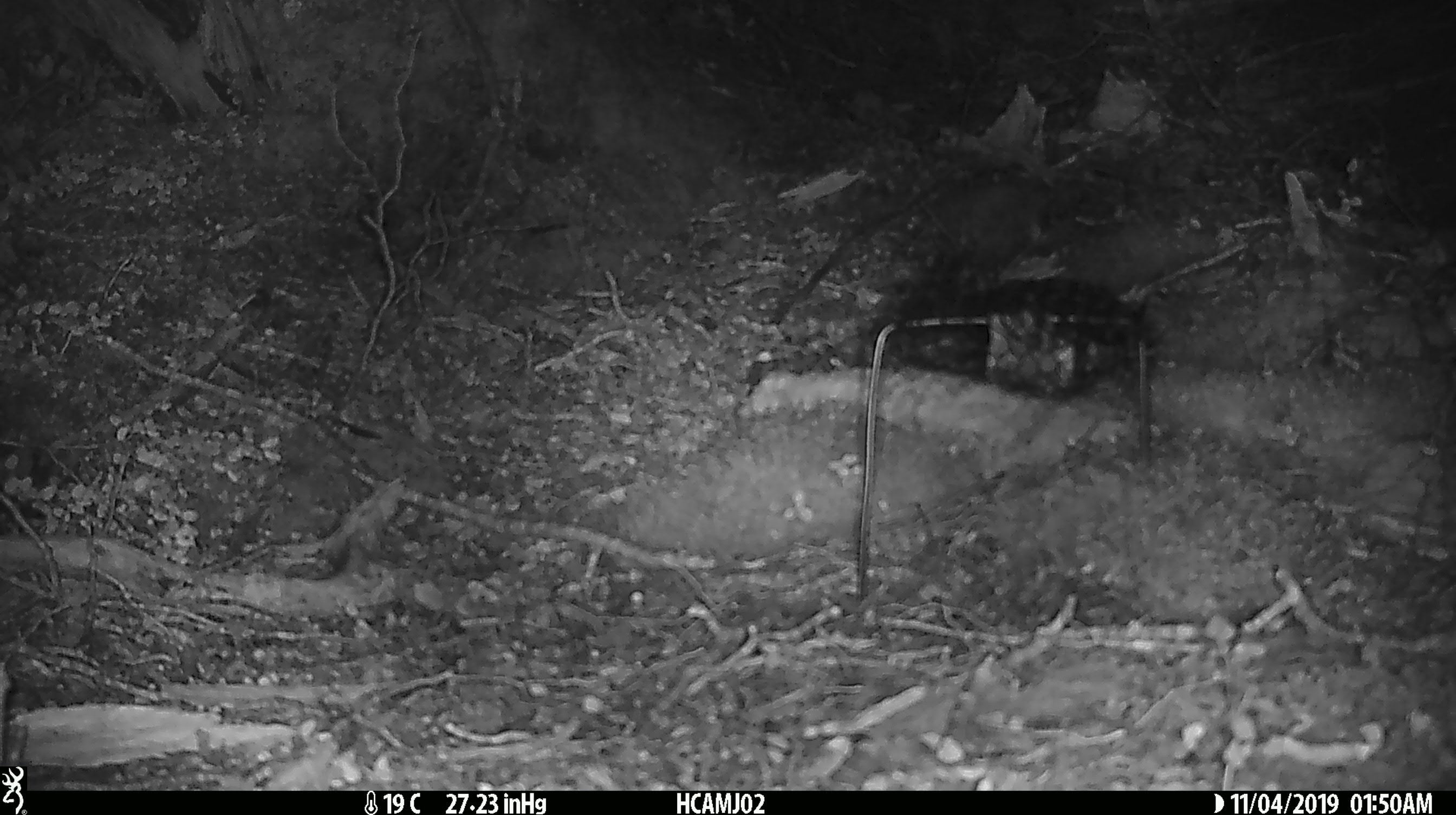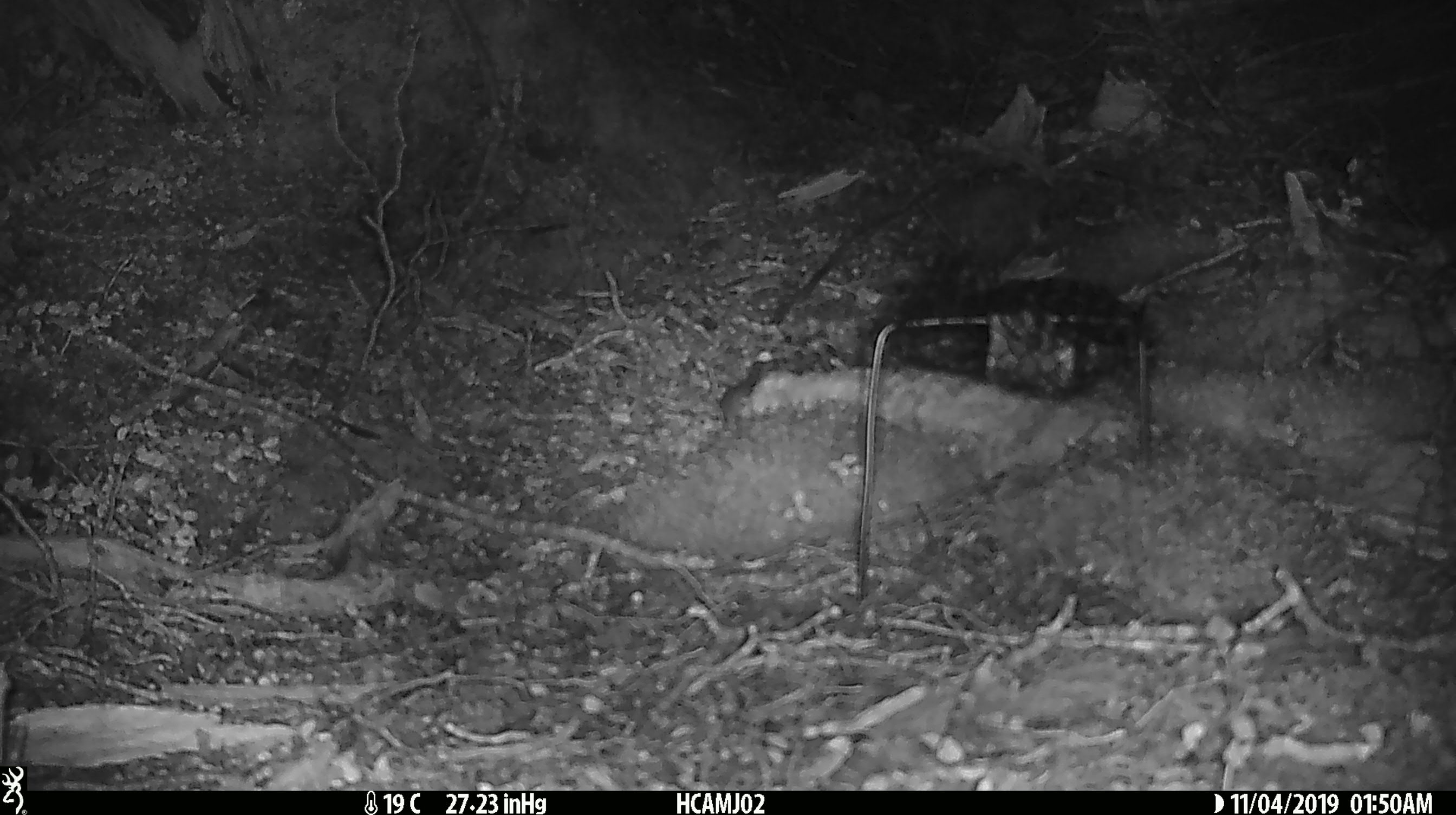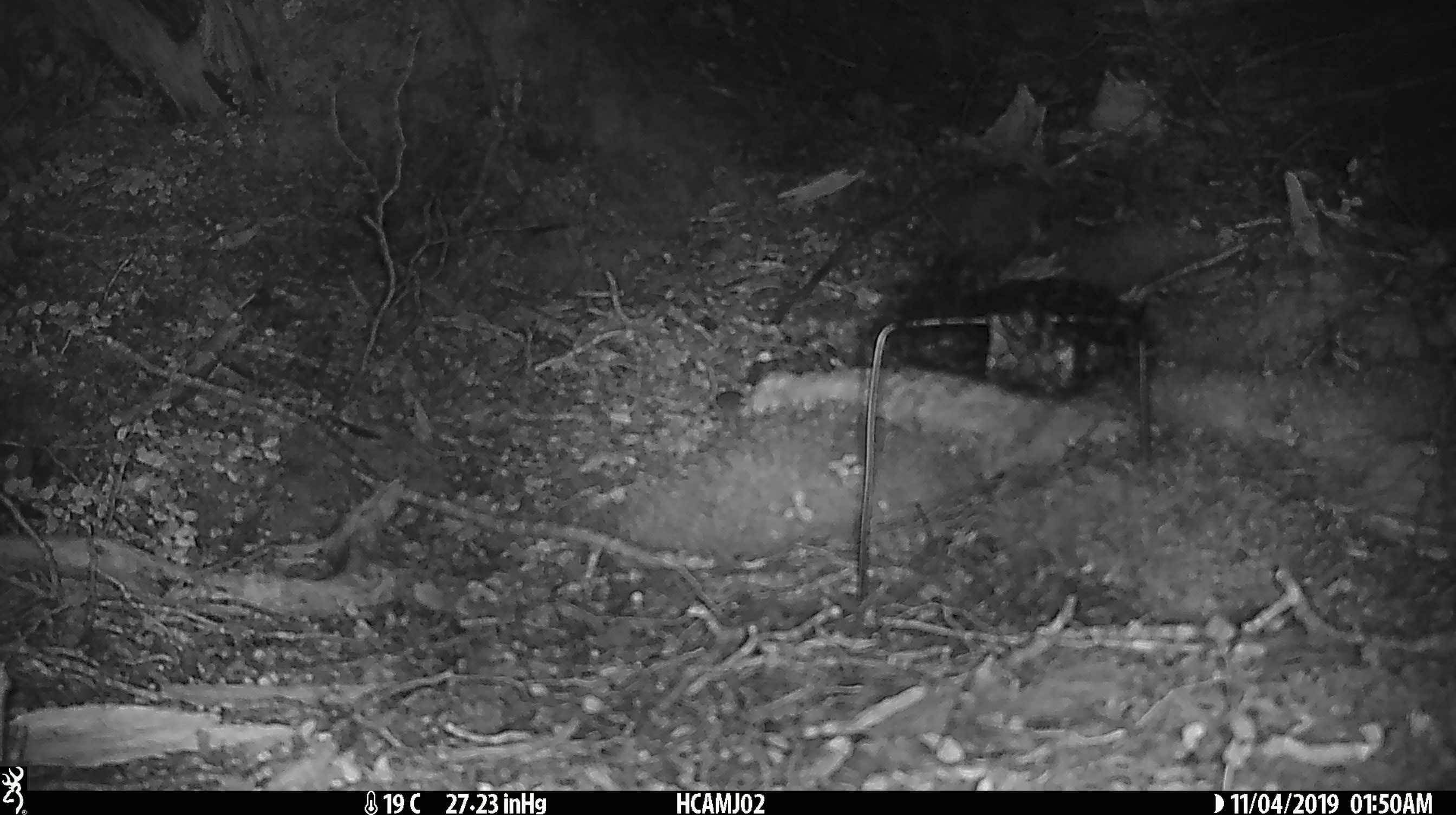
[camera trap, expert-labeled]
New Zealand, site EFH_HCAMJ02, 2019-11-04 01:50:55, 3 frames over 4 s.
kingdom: Animalia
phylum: Chordata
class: Mammalia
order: Rodentia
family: Muridae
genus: Mus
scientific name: Mus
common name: mouse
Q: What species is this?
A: Mouse (Mus).